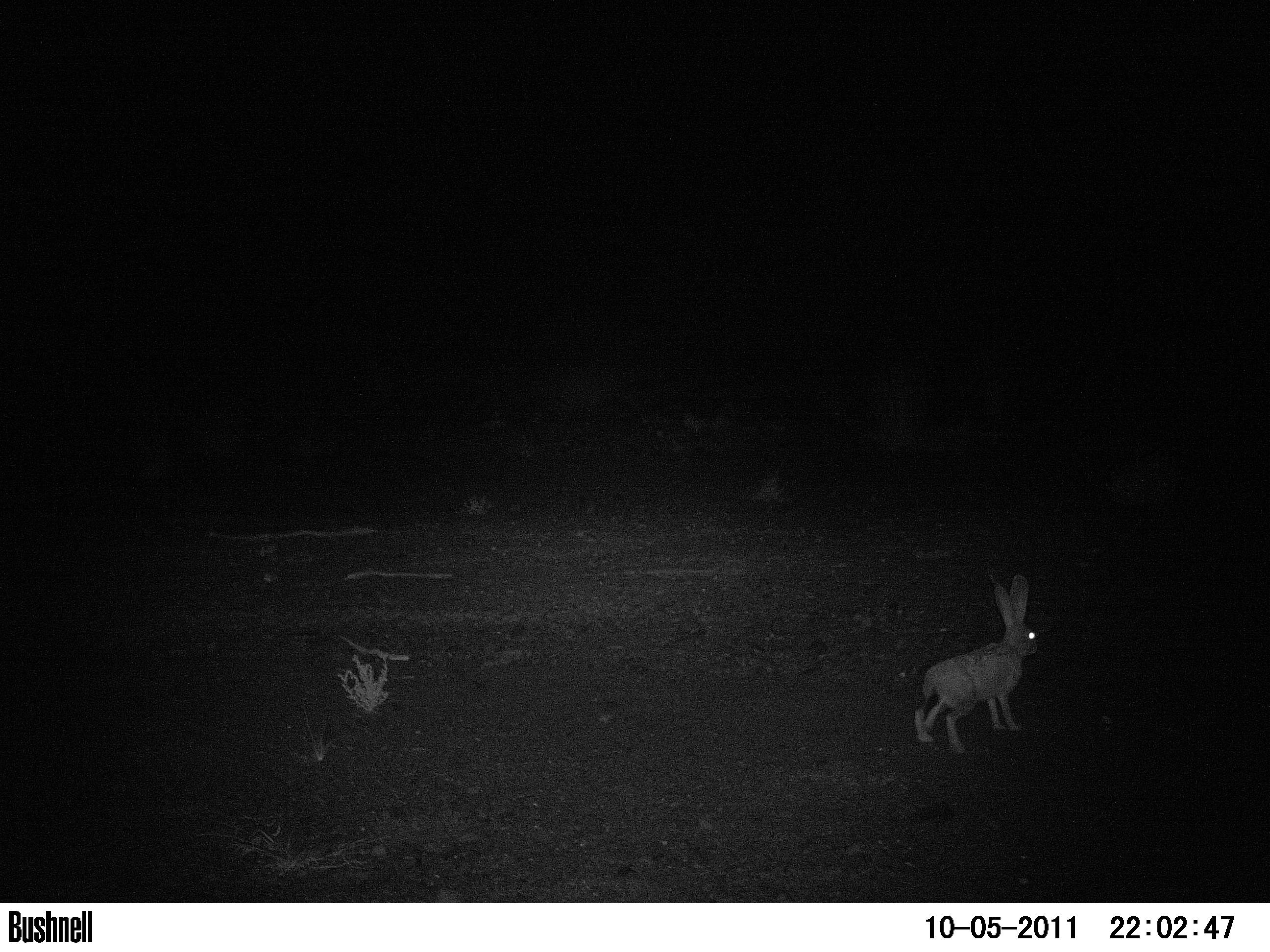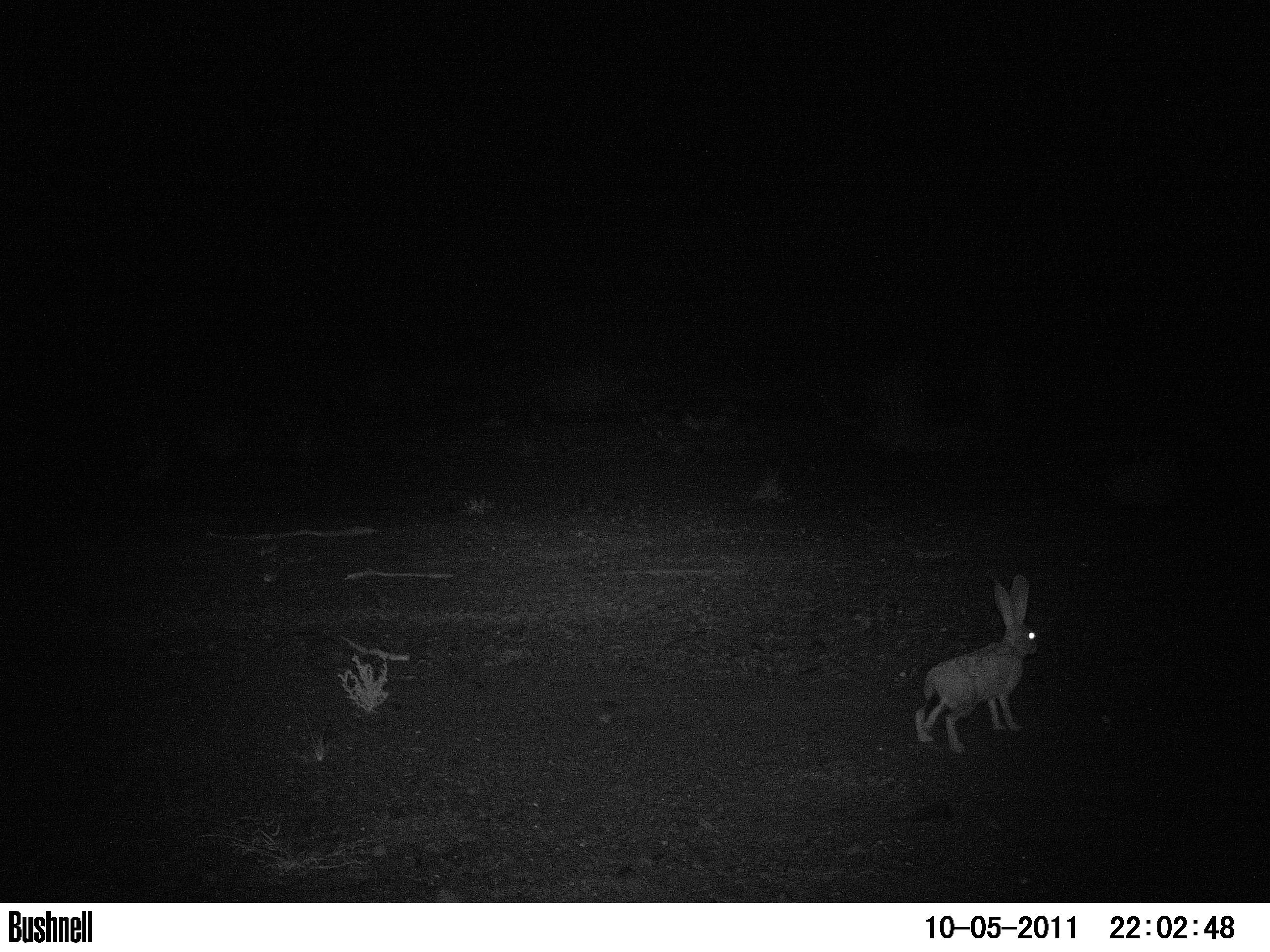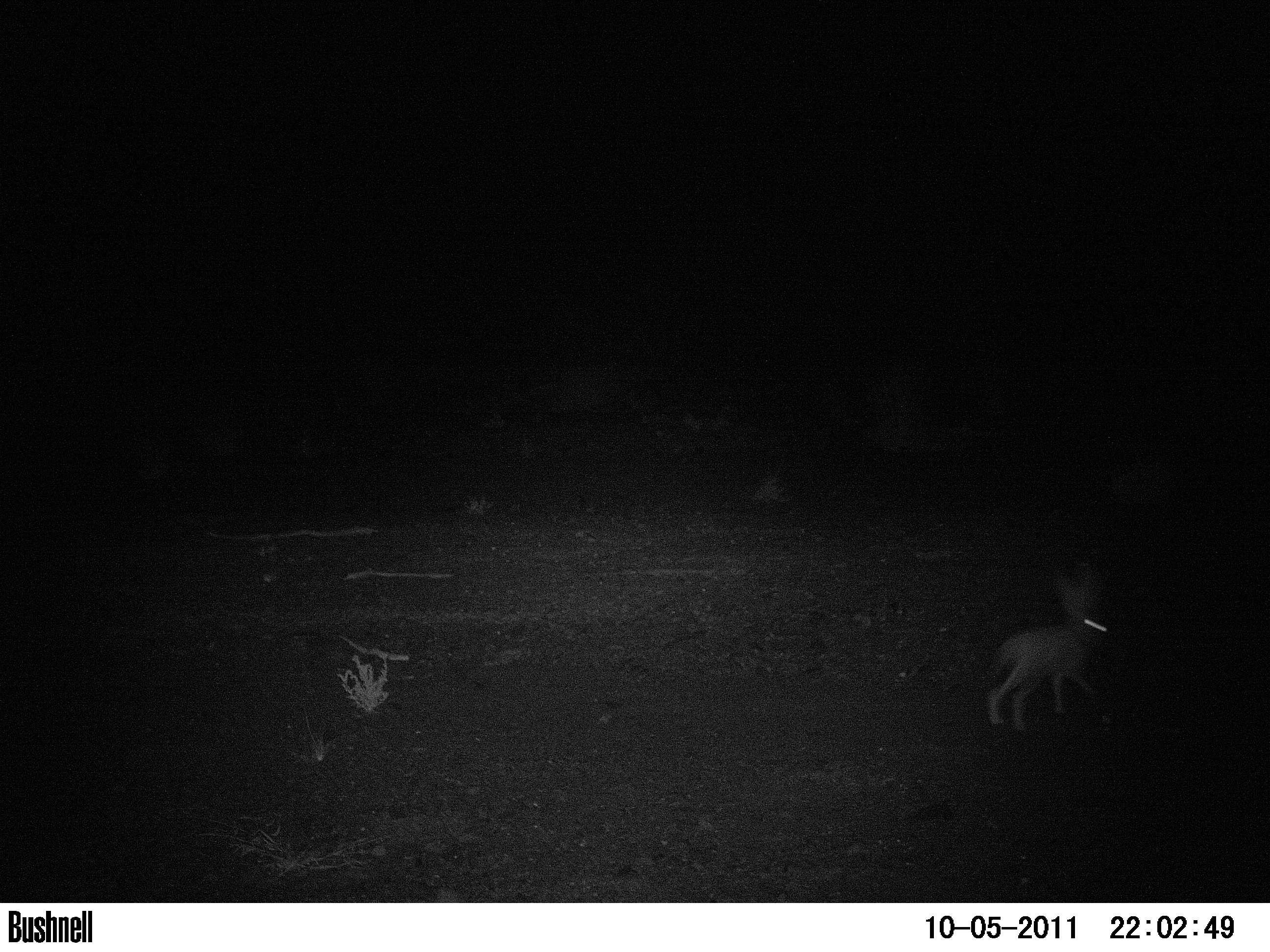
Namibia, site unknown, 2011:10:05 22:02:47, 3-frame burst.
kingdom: Animalia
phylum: Chordata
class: Mammalia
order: Lagomorpha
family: Leporidae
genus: Pronolagus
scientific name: Pronolagus randensis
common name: jameson's red rockhare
Pronolagus randensis (jameson's red rockhare).